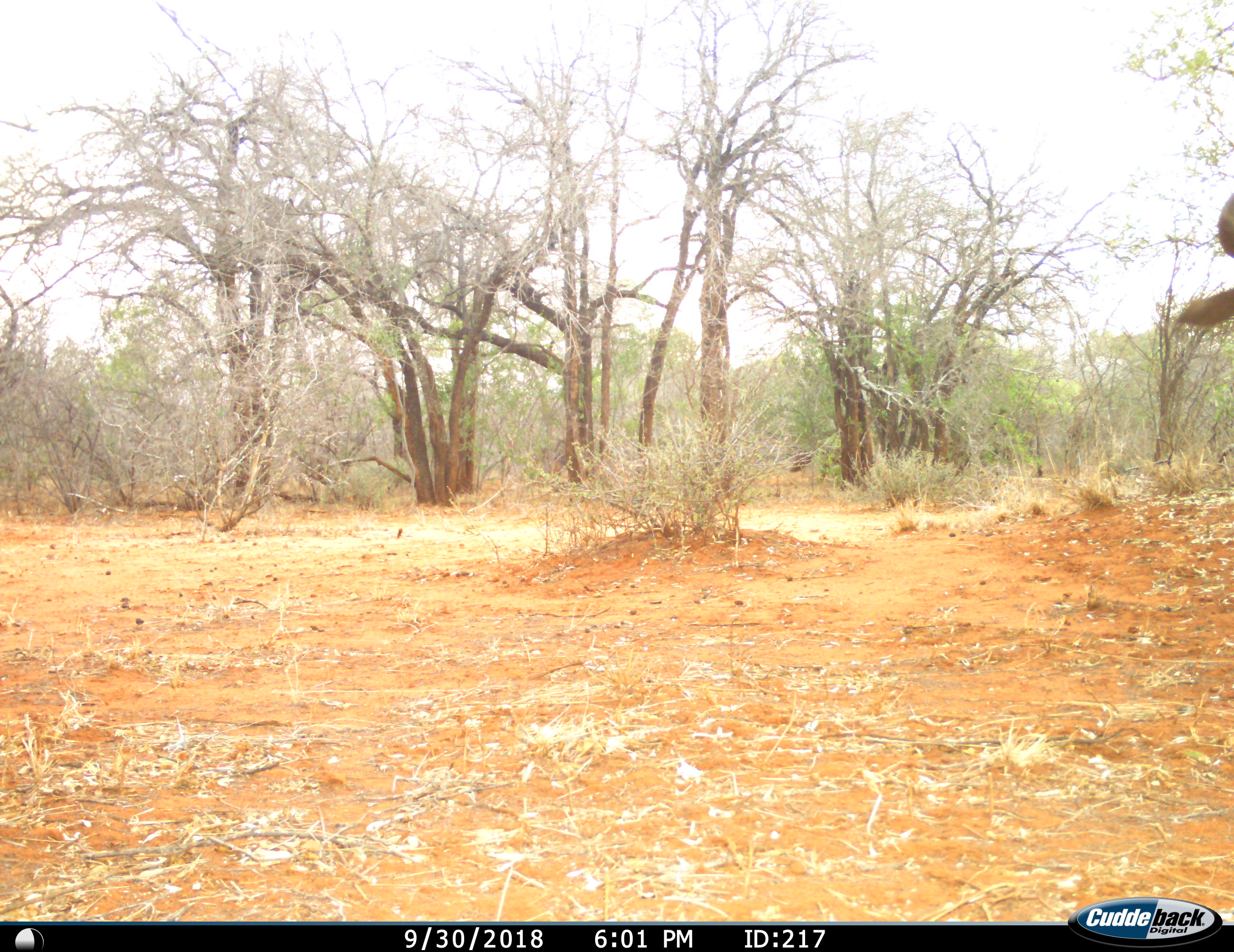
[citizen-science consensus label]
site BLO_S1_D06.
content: unidentified animal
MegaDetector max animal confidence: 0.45